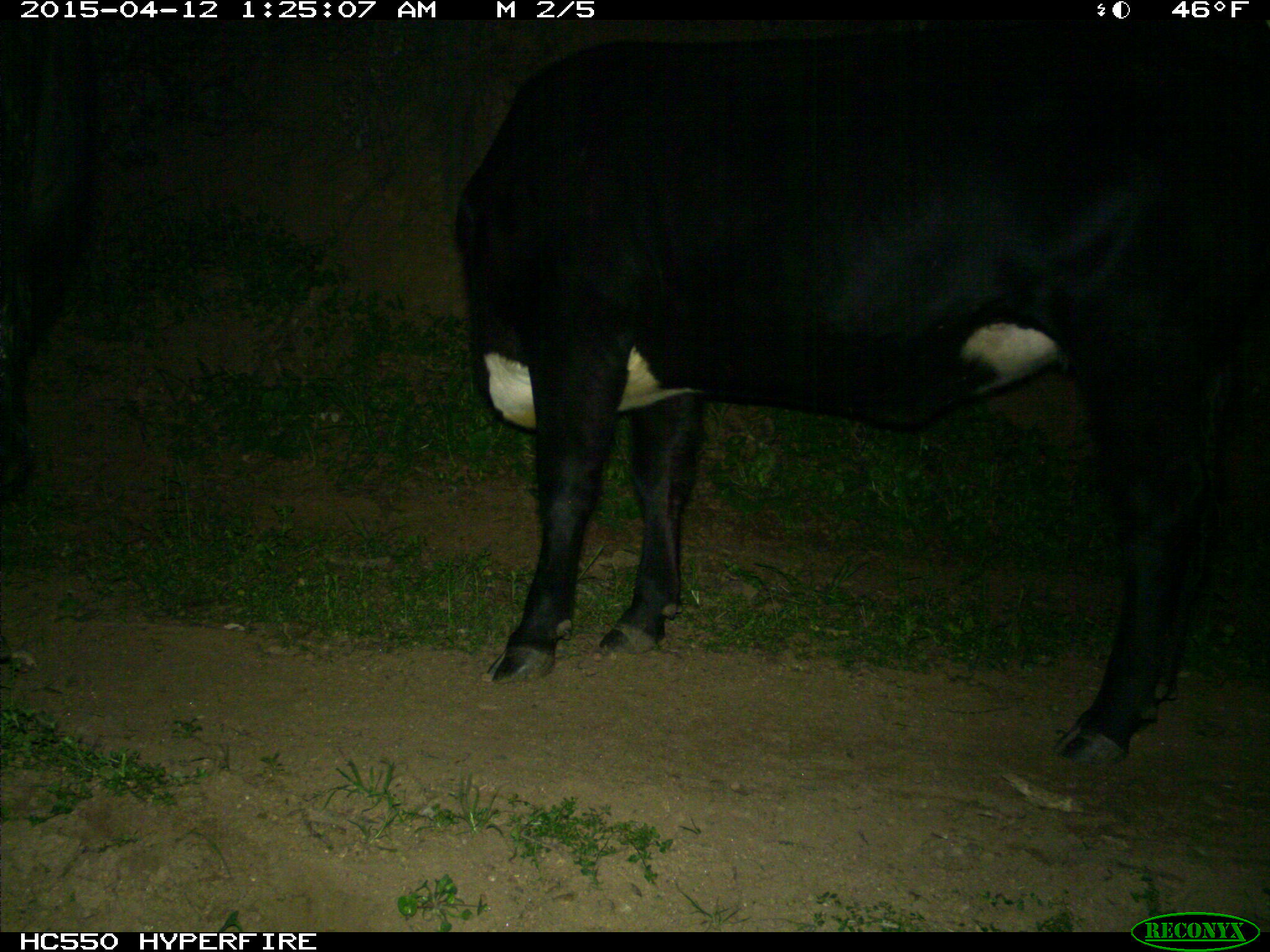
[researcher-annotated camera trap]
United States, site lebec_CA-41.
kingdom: Animalia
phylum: Chordata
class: Mammalia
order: Artiodactyla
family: Bovidae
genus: Bos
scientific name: Bos taurus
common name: domestic cow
Bos taurus (domestic cow).